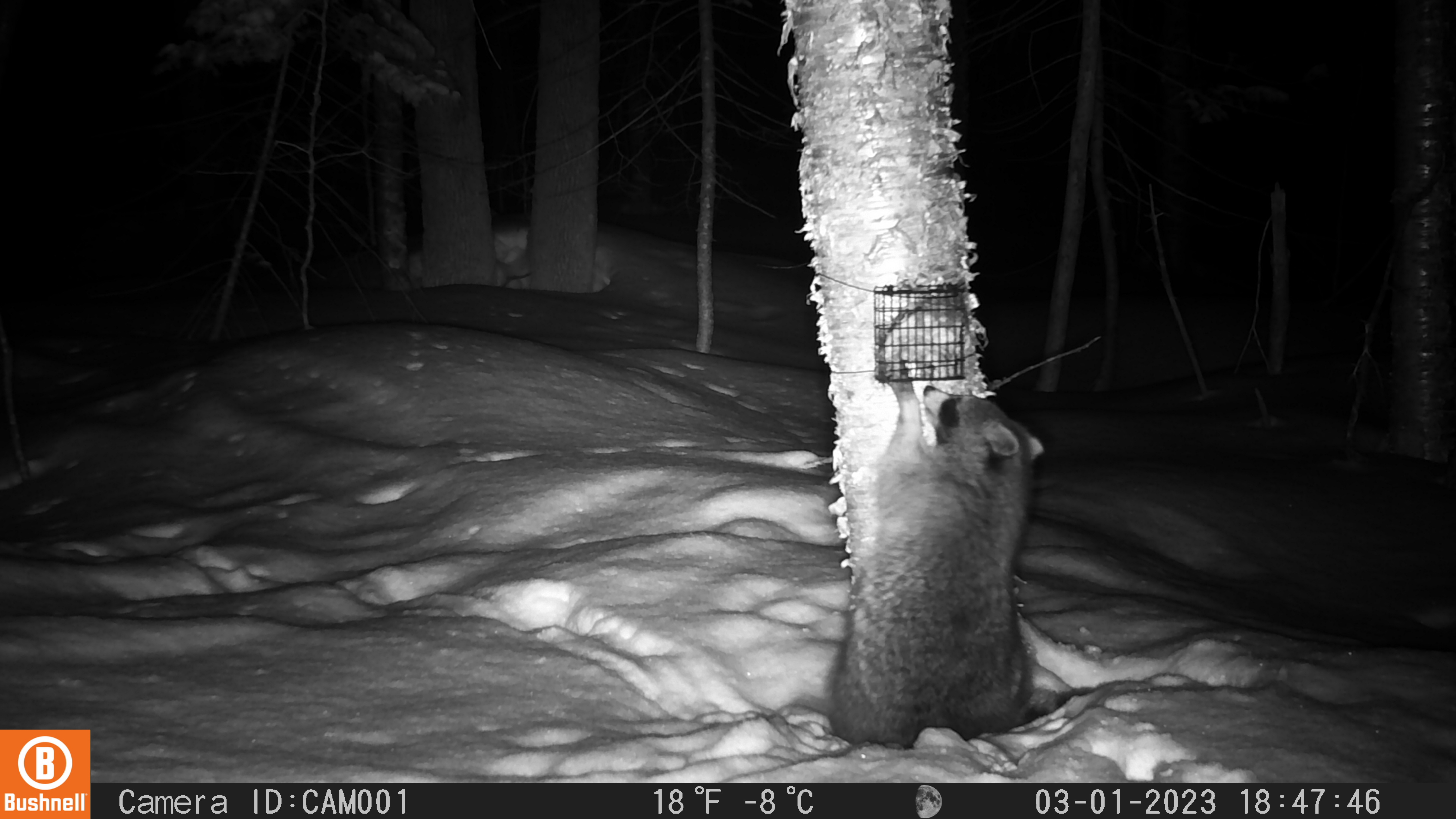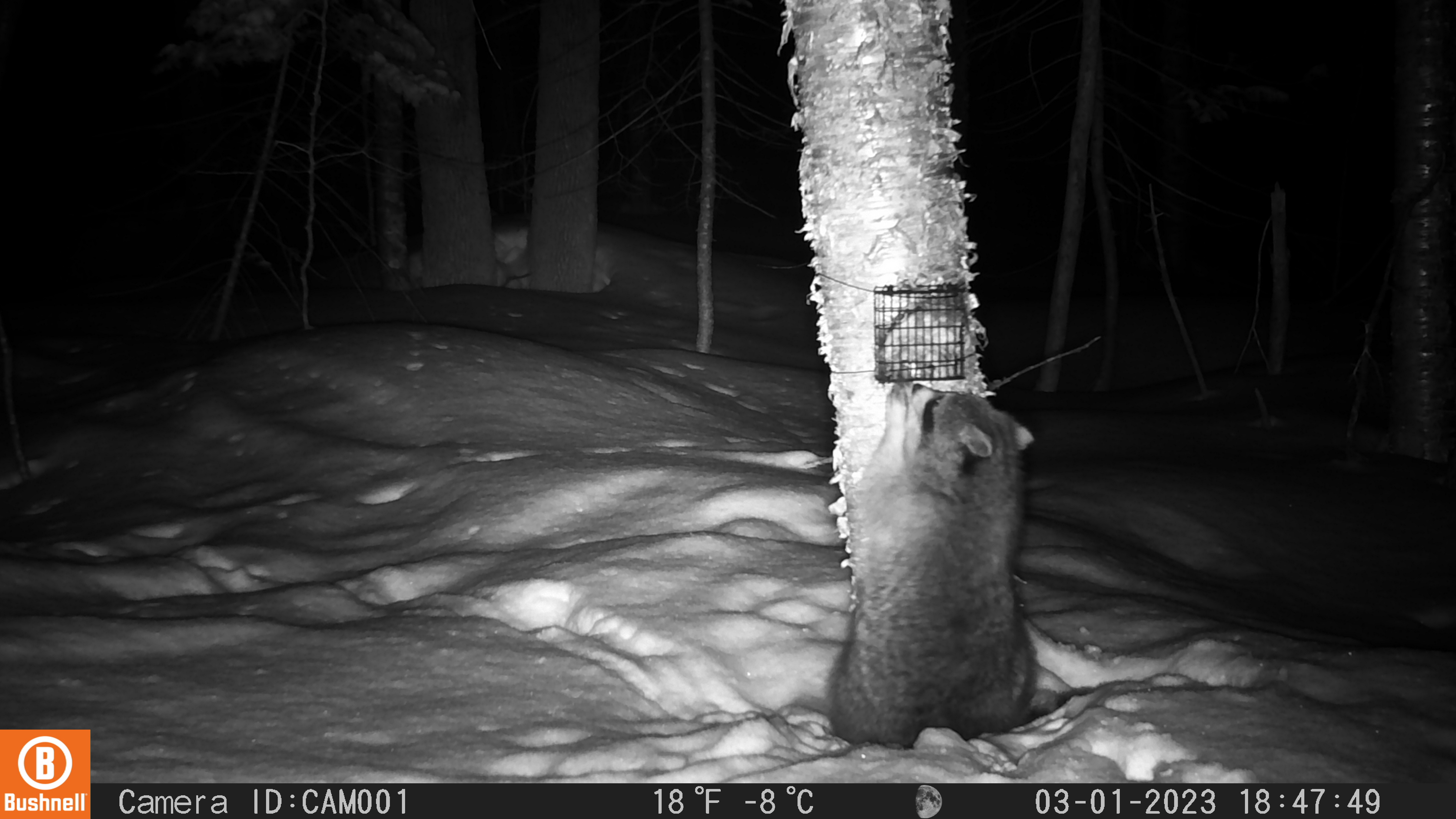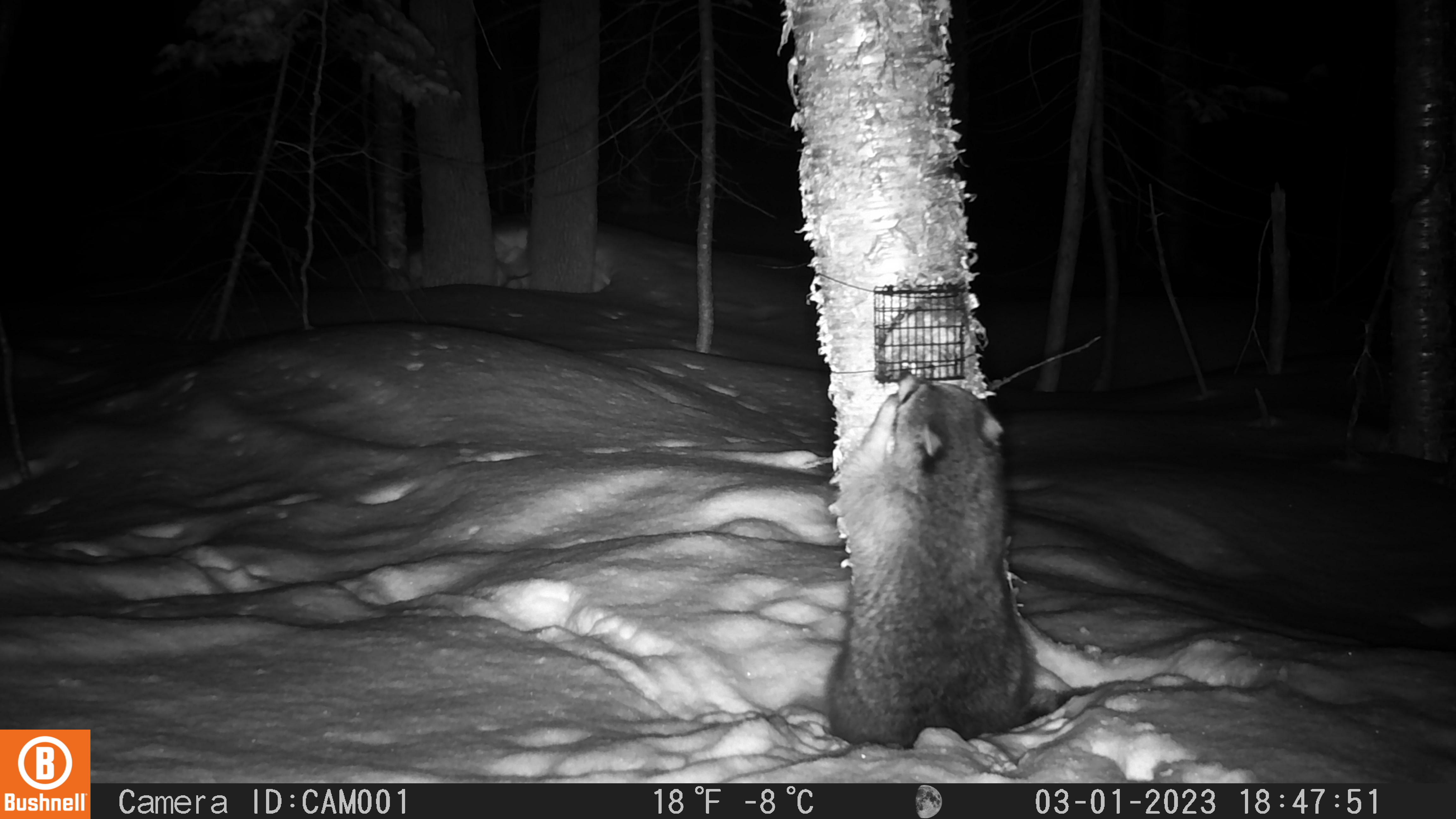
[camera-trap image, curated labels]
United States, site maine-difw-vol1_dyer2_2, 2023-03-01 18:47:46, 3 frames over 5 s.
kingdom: Animalia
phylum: Chordata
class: Mammalia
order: Carnivora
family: Procyonidae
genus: Procyon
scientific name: Procyon lotor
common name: raccoon